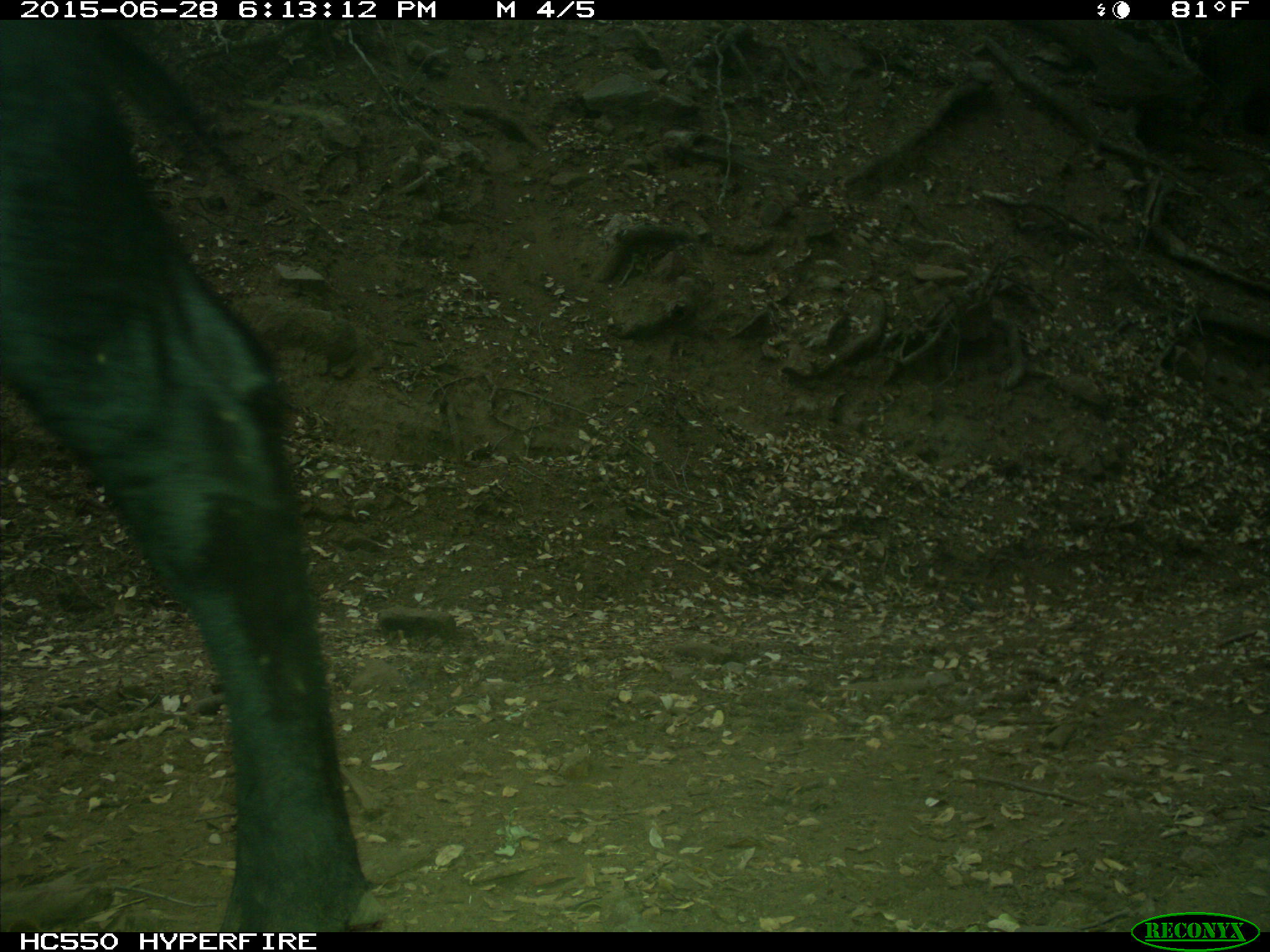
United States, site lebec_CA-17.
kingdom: Animalia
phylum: Chordata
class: Mammalia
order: Artiodactyla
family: Bovidae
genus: Bos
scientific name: Bos taurus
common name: domestic cow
Bos taurus (domestic cow).